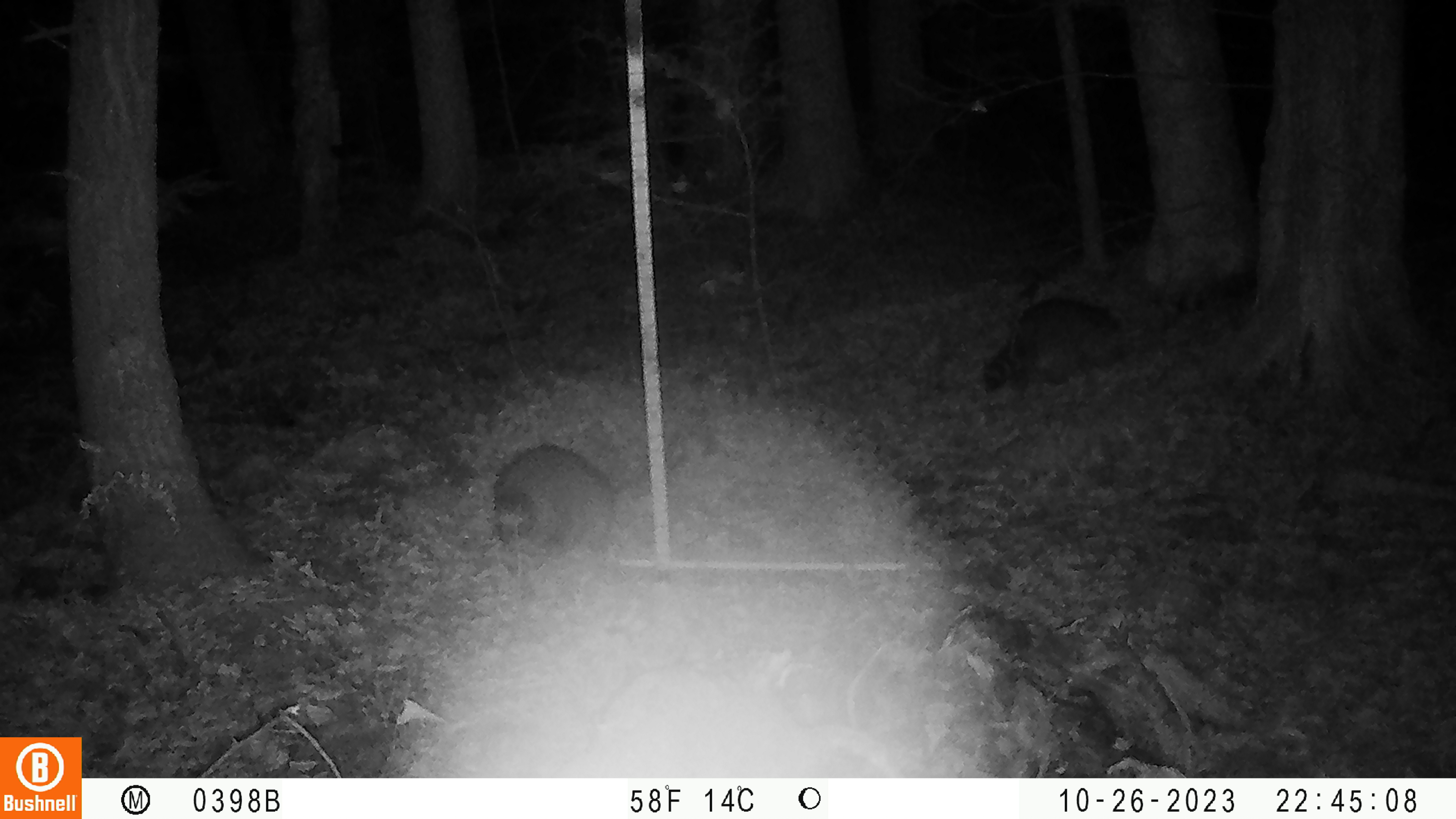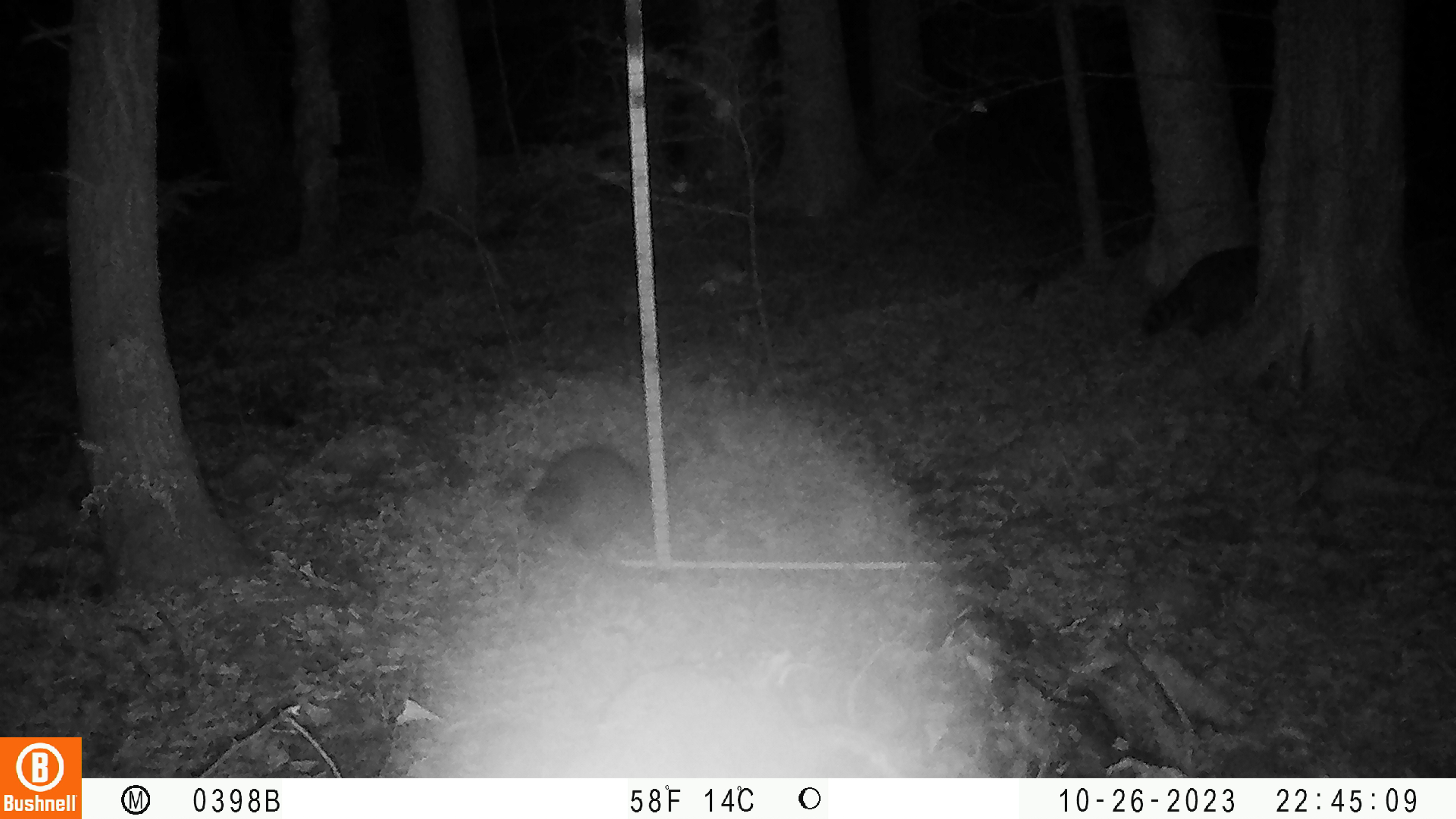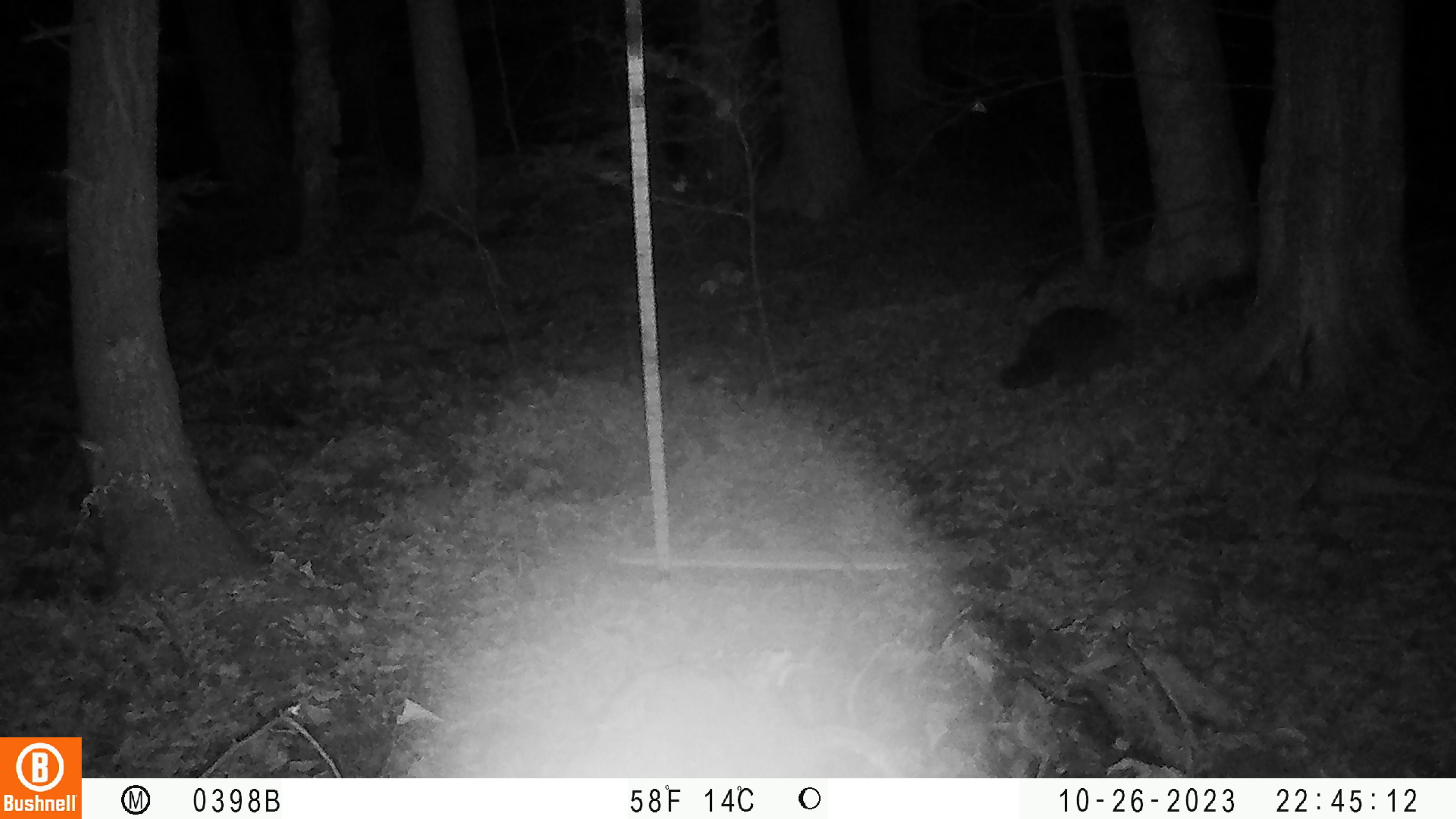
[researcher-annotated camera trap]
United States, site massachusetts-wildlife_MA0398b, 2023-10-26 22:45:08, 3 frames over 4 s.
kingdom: Animalia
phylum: Chordata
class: Mammalia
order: Carnivora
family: Procyonidae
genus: Procyon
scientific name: Procyon lotor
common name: raccoon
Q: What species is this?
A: Raccoon (Procyon lotor).